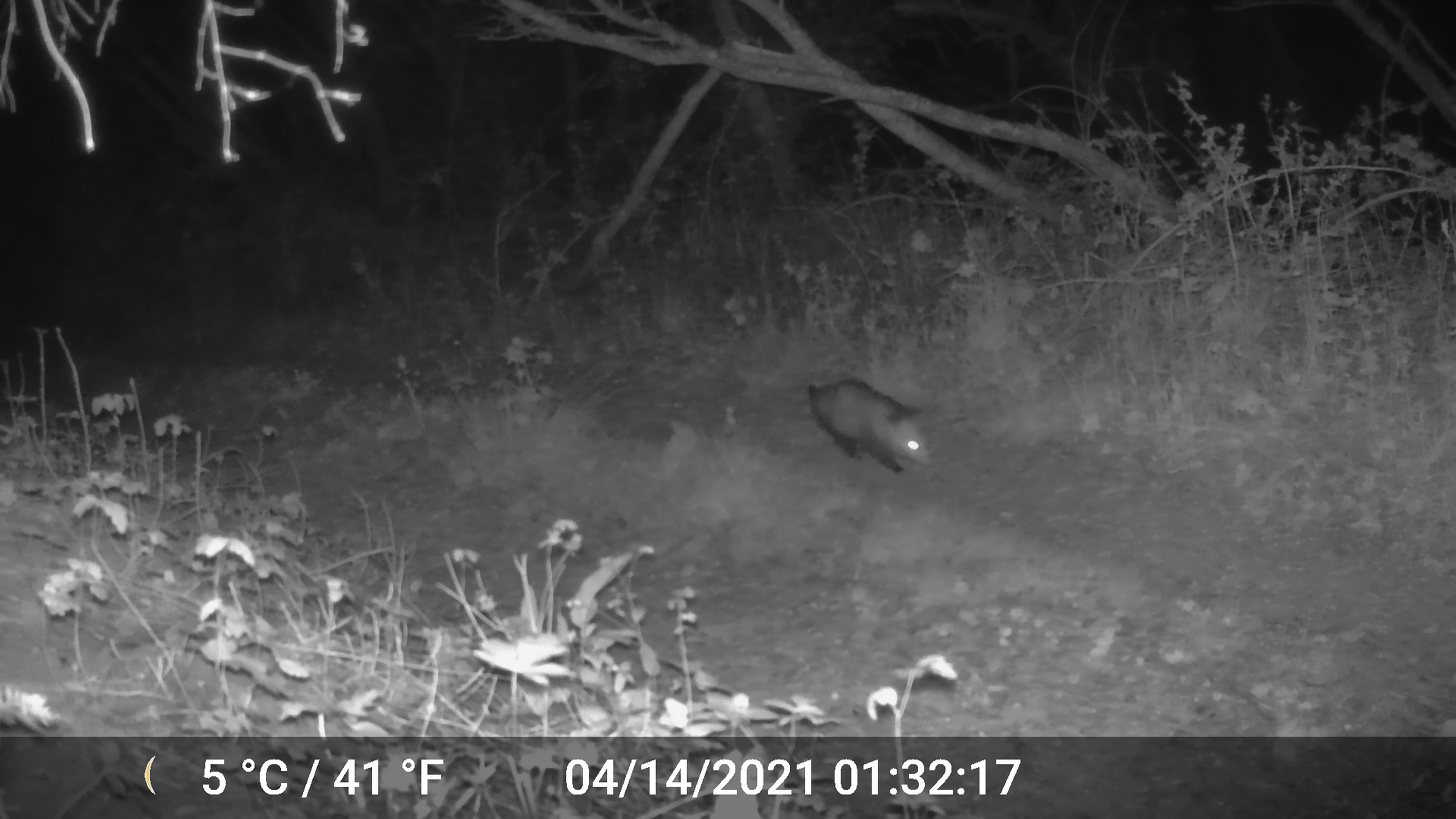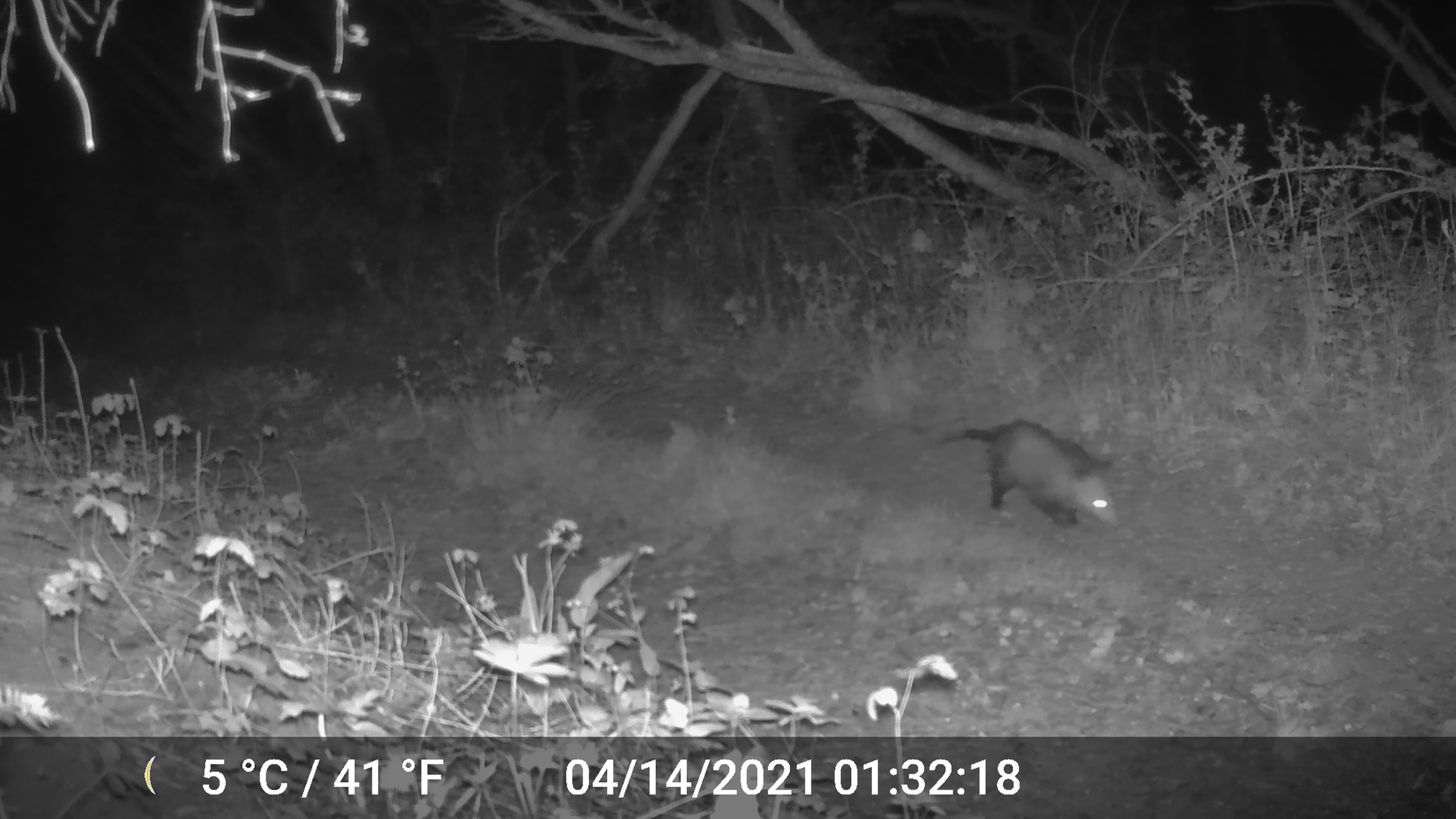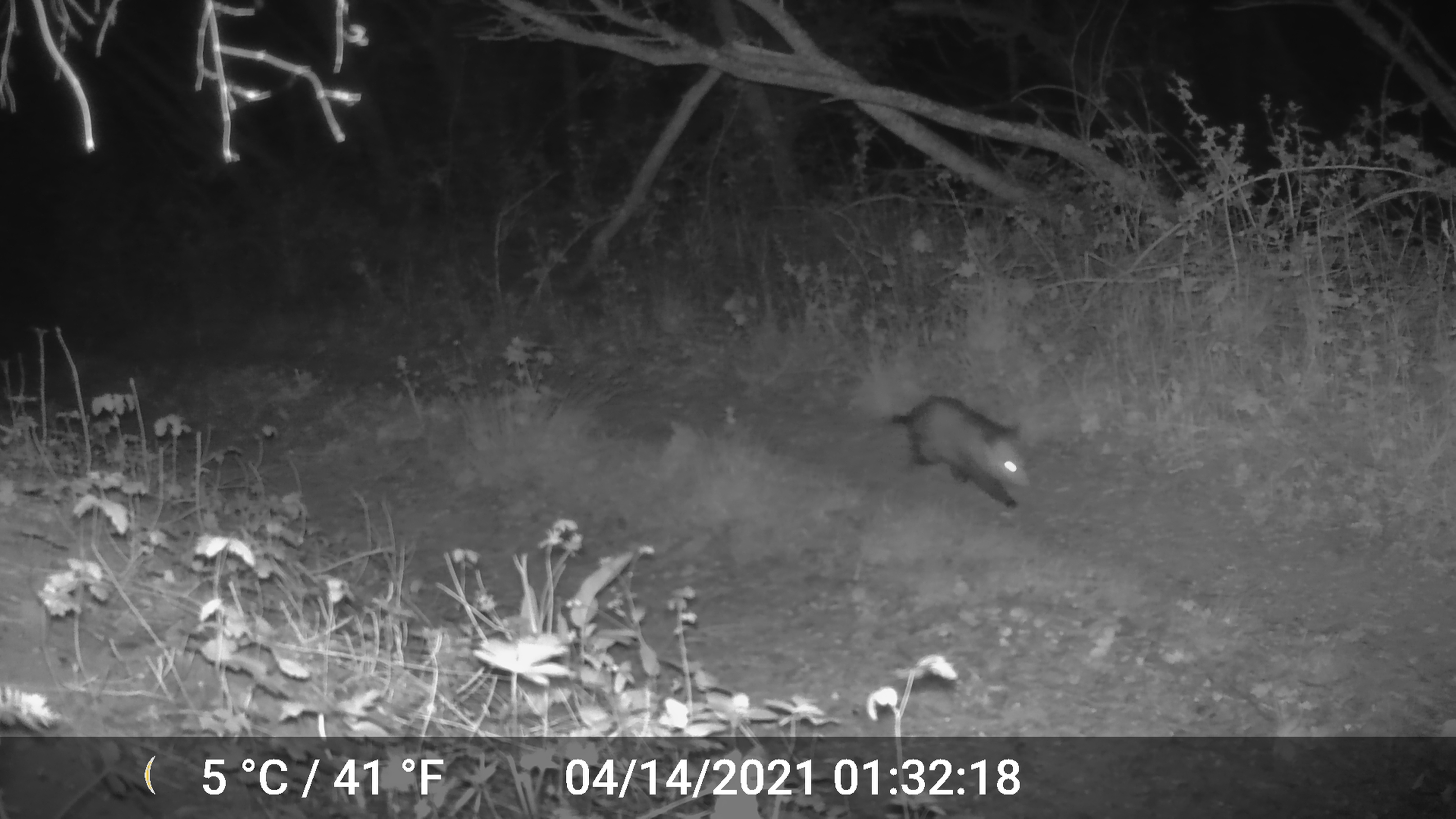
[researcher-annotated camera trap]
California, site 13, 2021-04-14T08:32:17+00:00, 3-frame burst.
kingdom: Animalia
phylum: Chordata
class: Mammalia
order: Didelphimorphia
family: Didelphidae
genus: Didelphis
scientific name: Didelphis virginiana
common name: virginia opossum